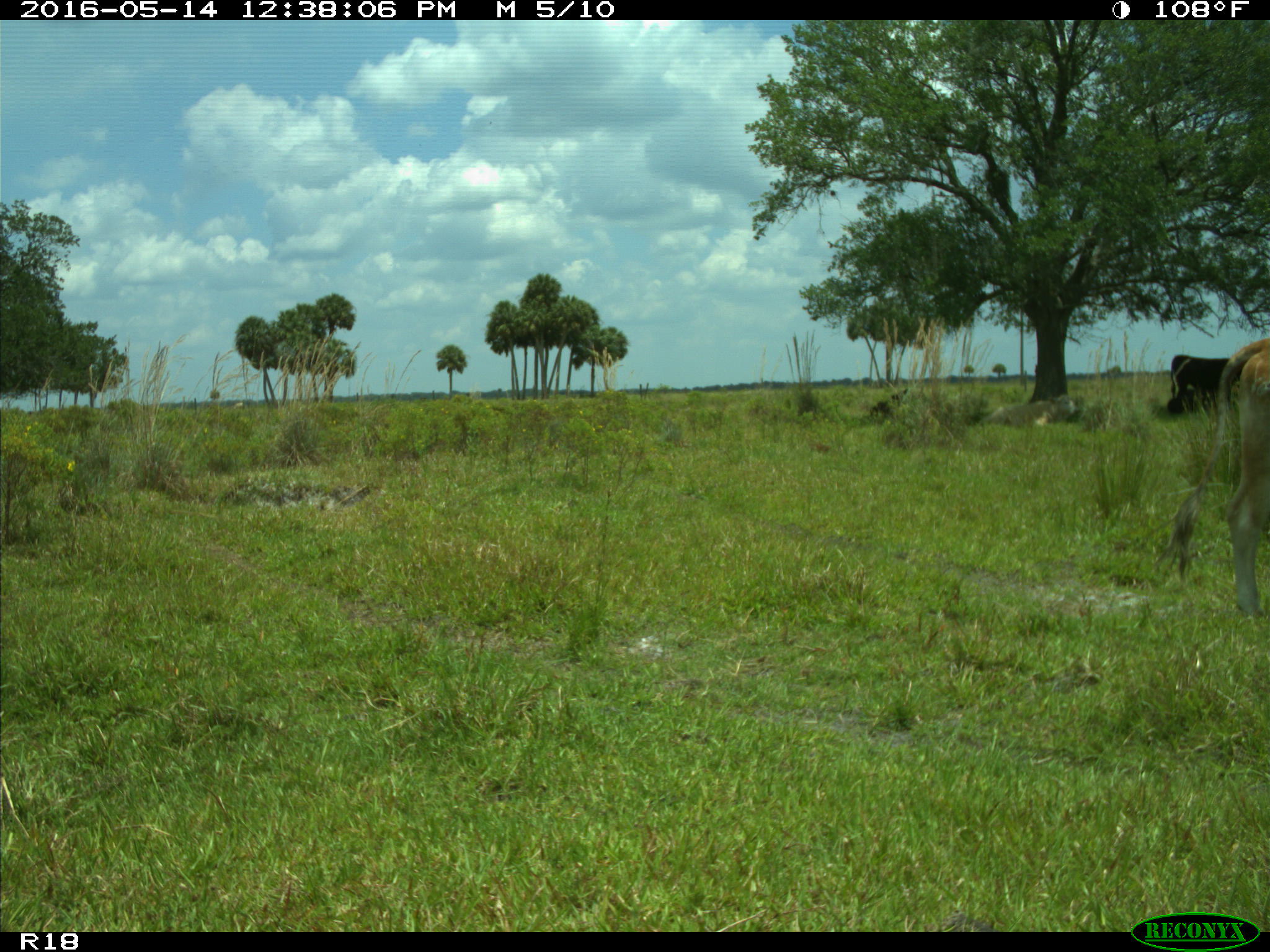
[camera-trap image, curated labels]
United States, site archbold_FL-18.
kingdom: Animalia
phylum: Chordata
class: Mammalia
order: Artiodactyla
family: Bovidae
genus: Bos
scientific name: Bos taurus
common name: domestic cow